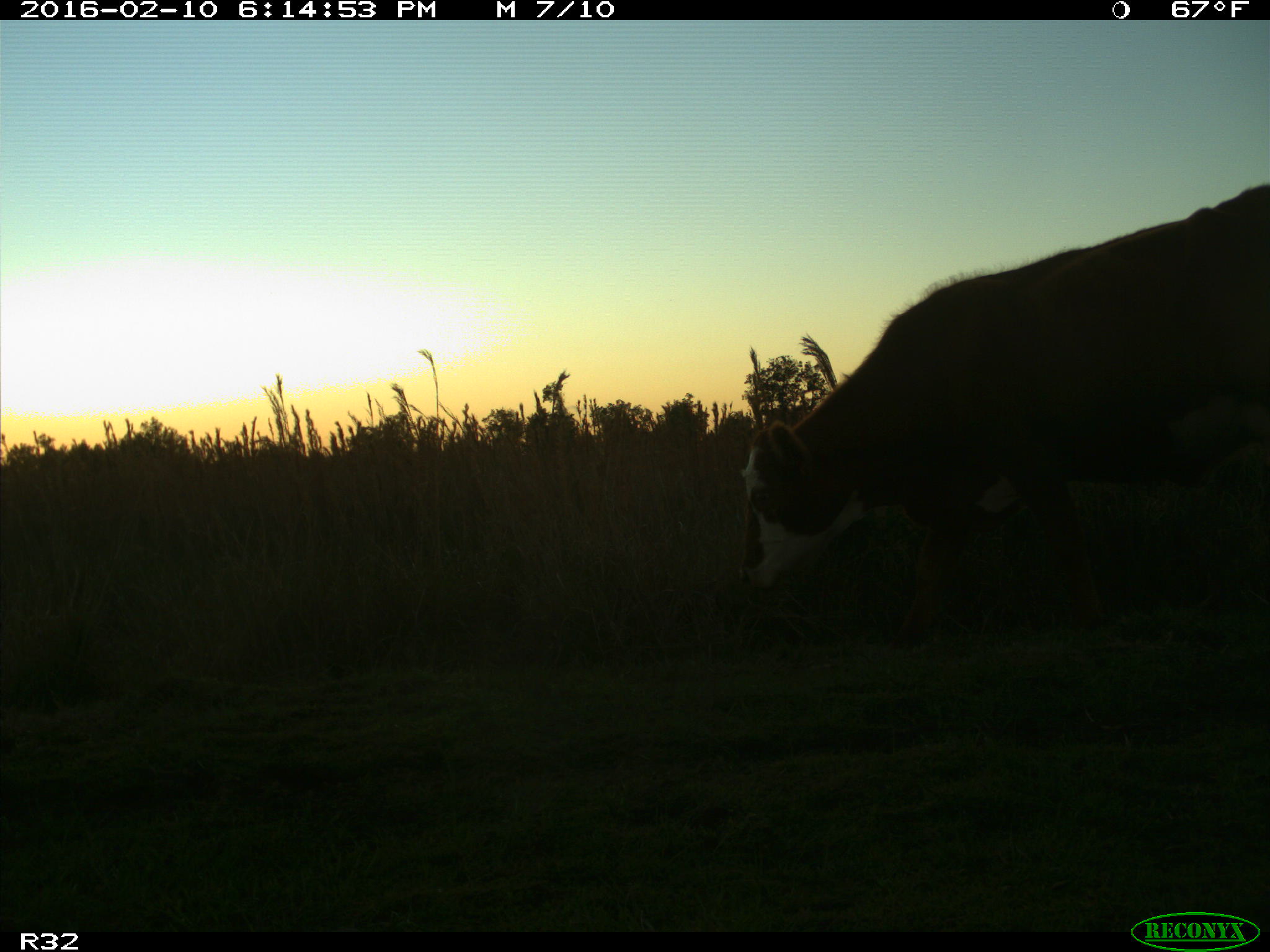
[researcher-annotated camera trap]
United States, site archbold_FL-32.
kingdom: Animalia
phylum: Chordata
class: Mammalia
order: Artiodactyla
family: Bovidae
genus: Bos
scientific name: Bos taurus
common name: domestic cow